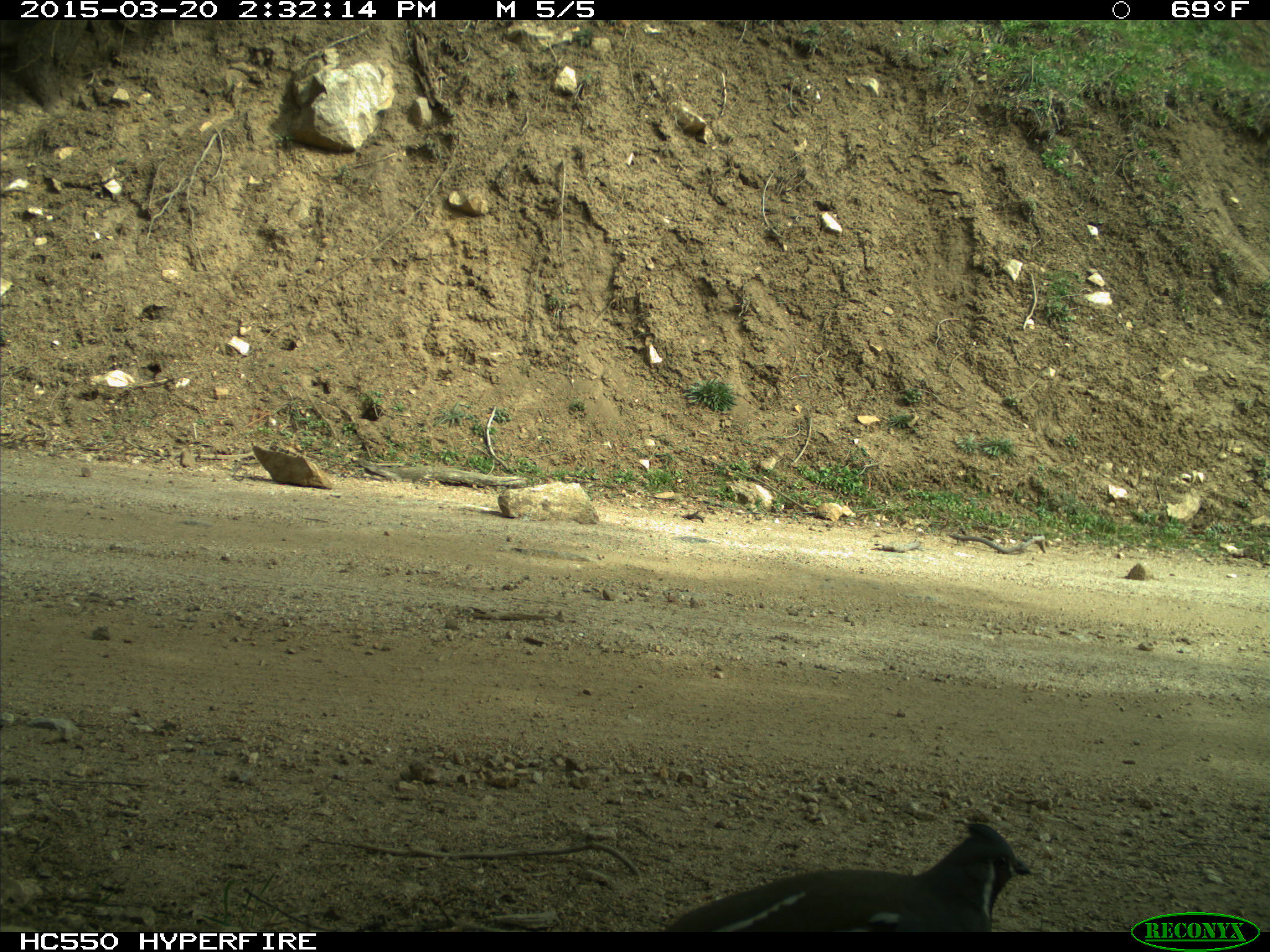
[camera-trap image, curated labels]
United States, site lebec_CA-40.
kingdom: Animalia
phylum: Chordata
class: Aves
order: Galliformes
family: Odontophoridae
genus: Callipepla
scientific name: Callipepla californica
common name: california quail